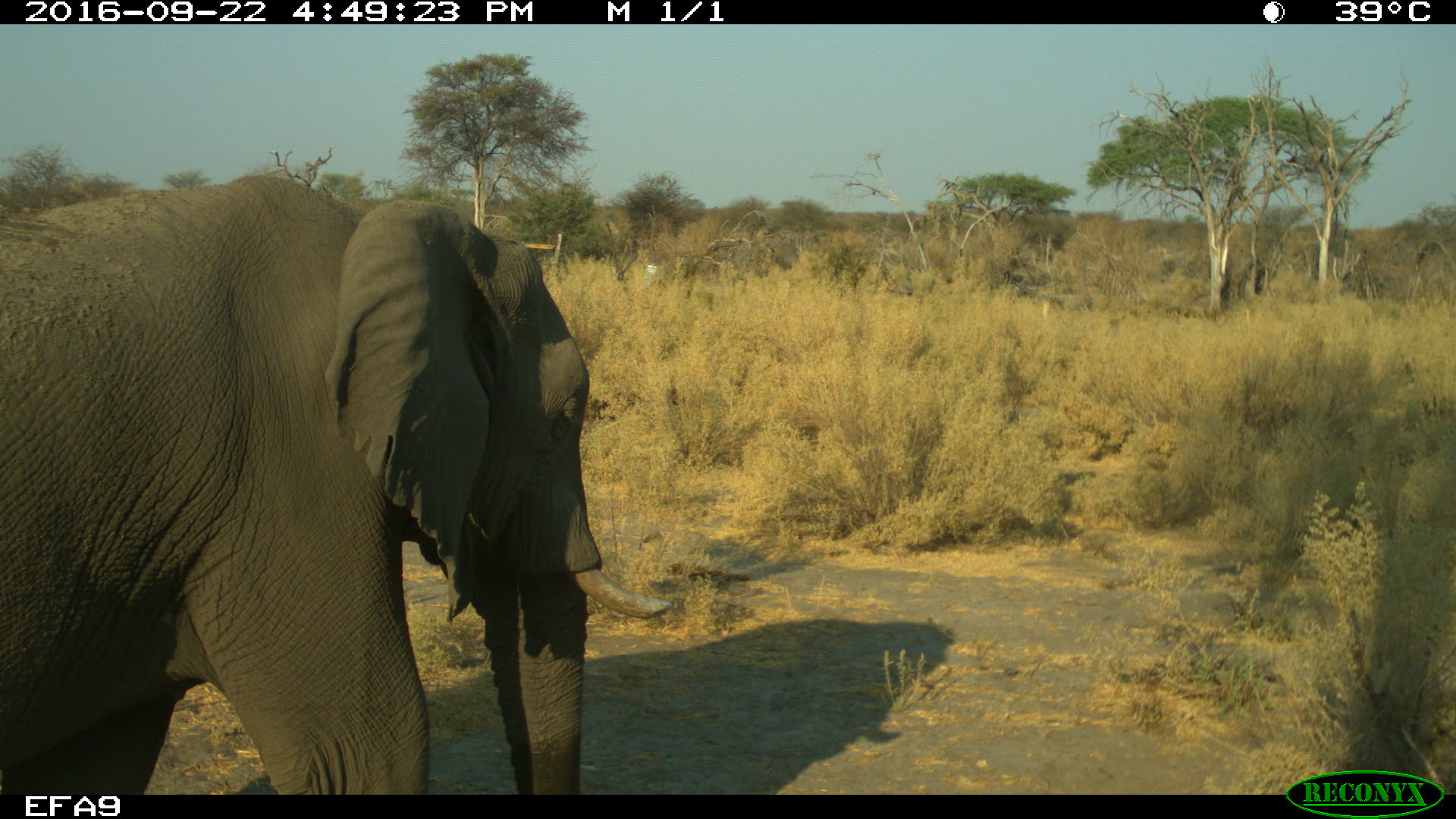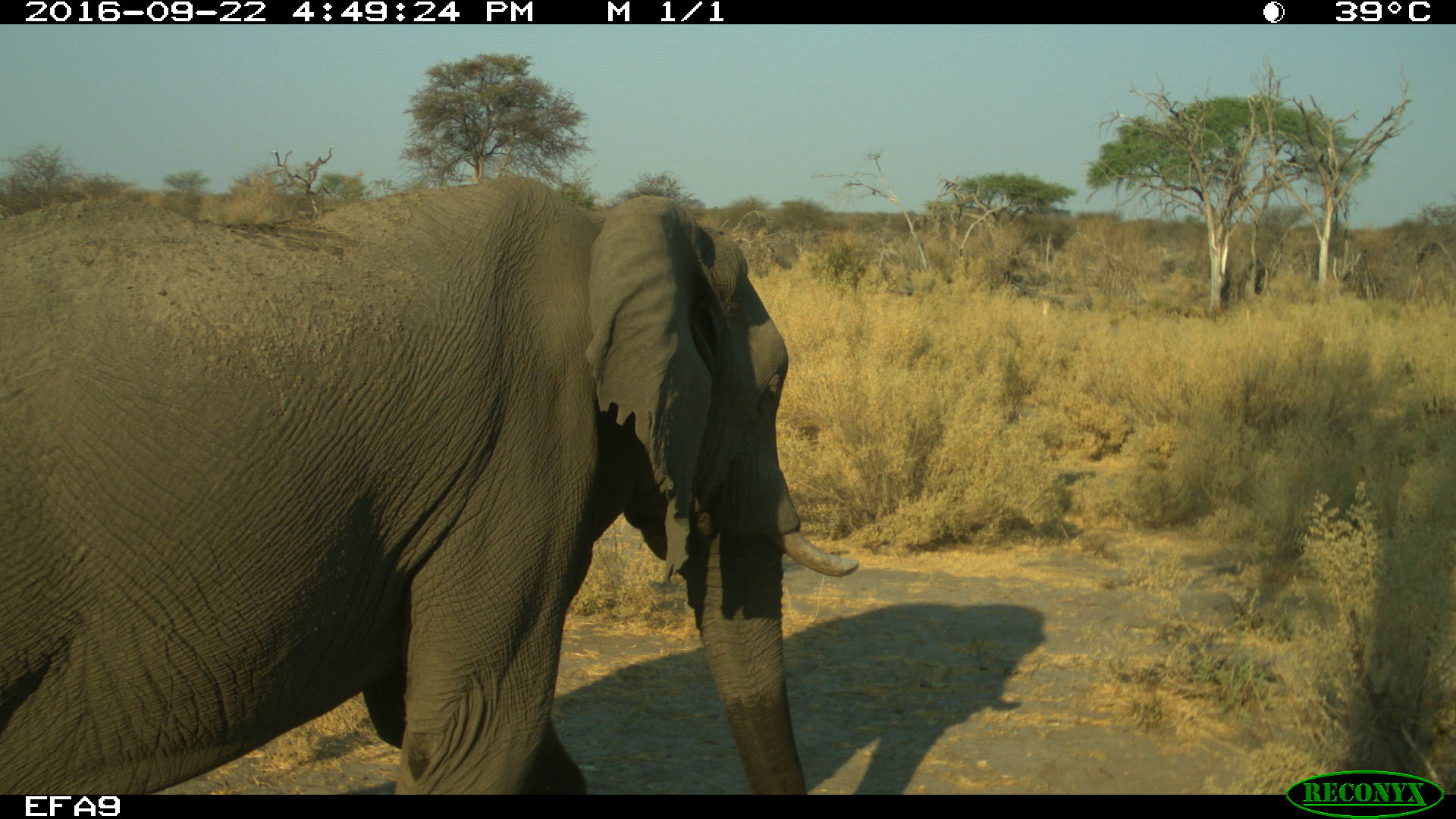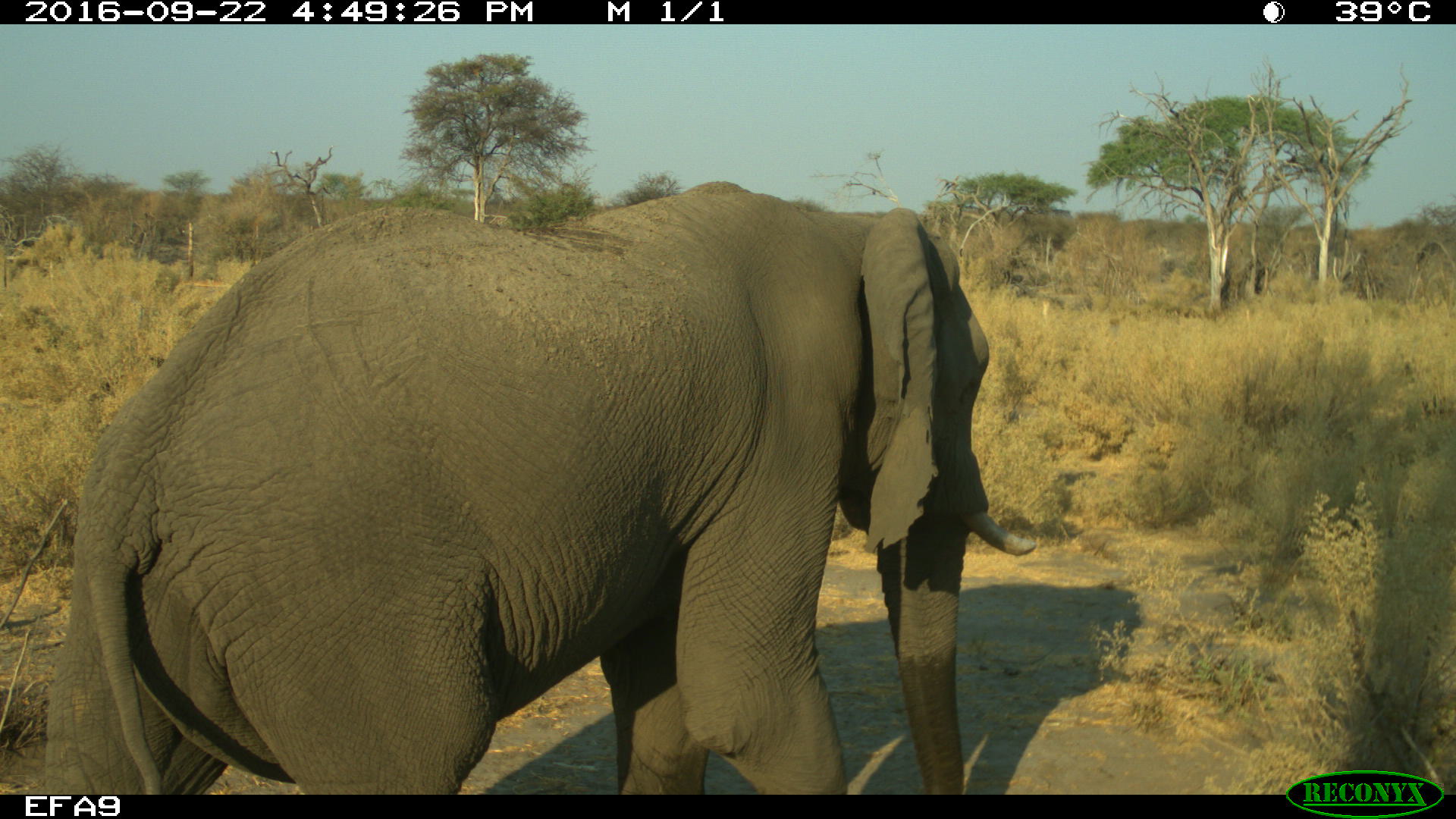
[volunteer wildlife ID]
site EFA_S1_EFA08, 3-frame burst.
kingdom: Animalia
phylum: Chordata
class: Mammalia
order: Proboscidea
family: Elephantidae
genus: Loxodonta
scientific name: Loxodonta africana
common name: african bush elephant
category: elephant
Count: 1.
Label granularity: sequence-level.